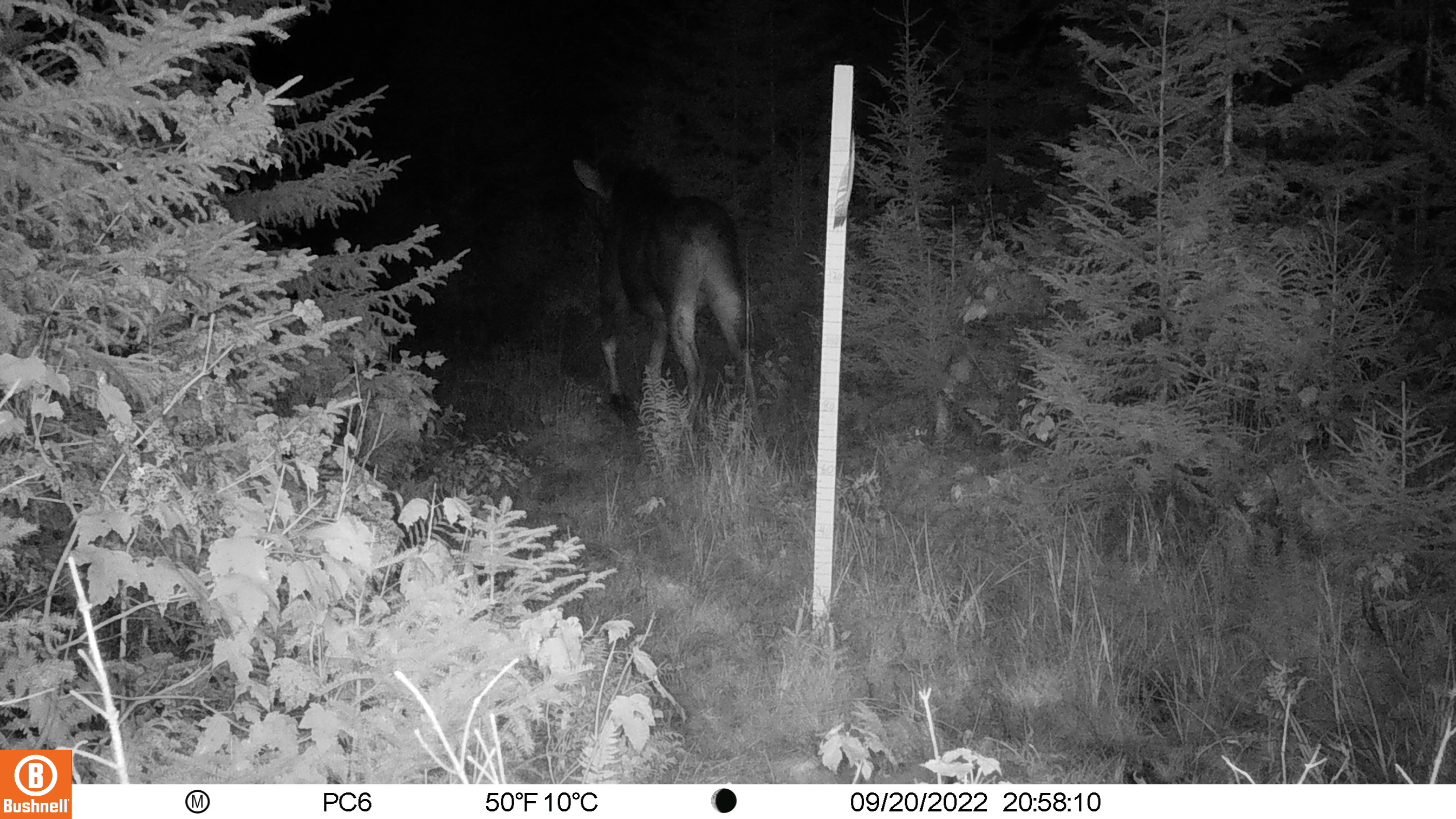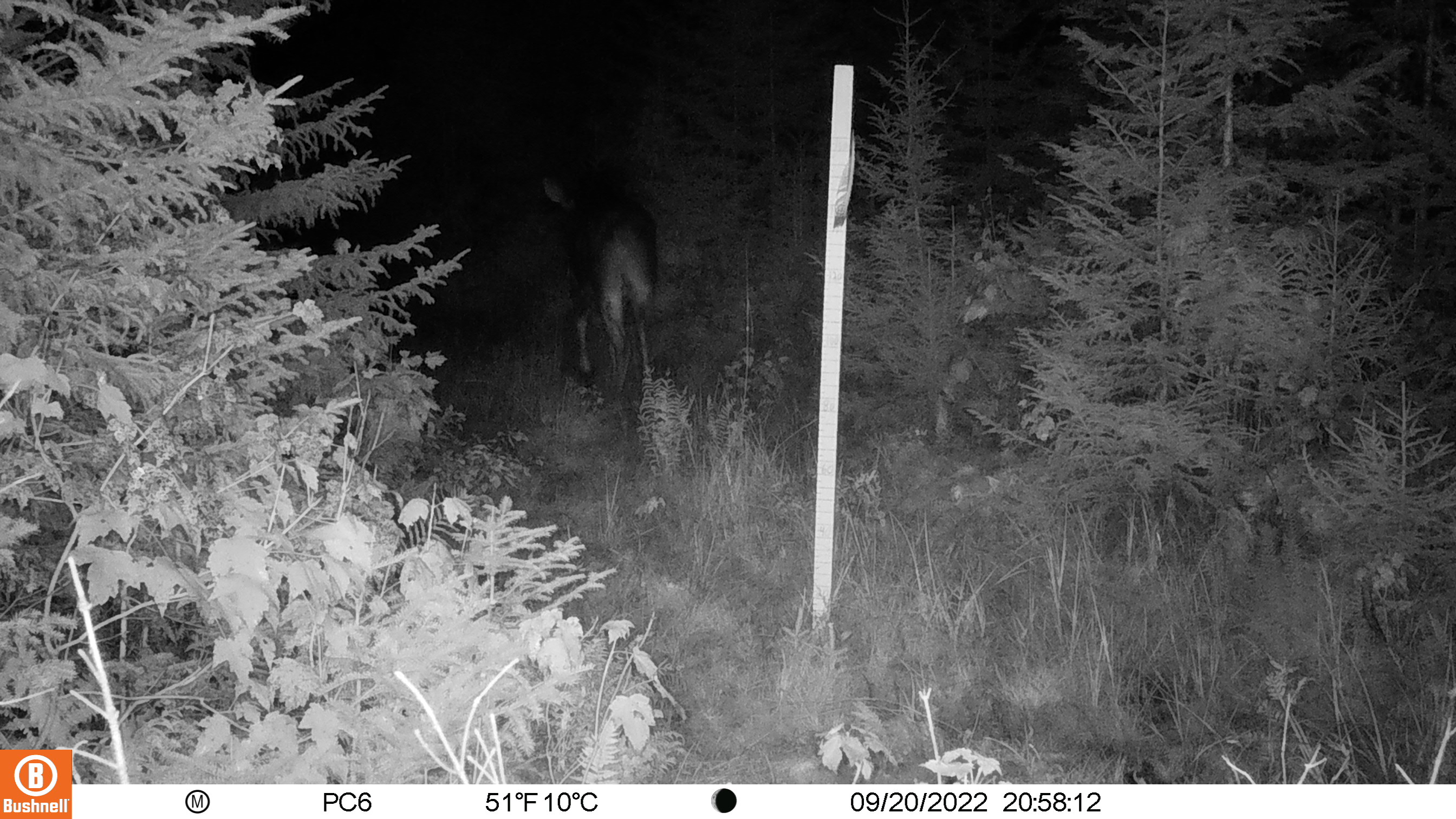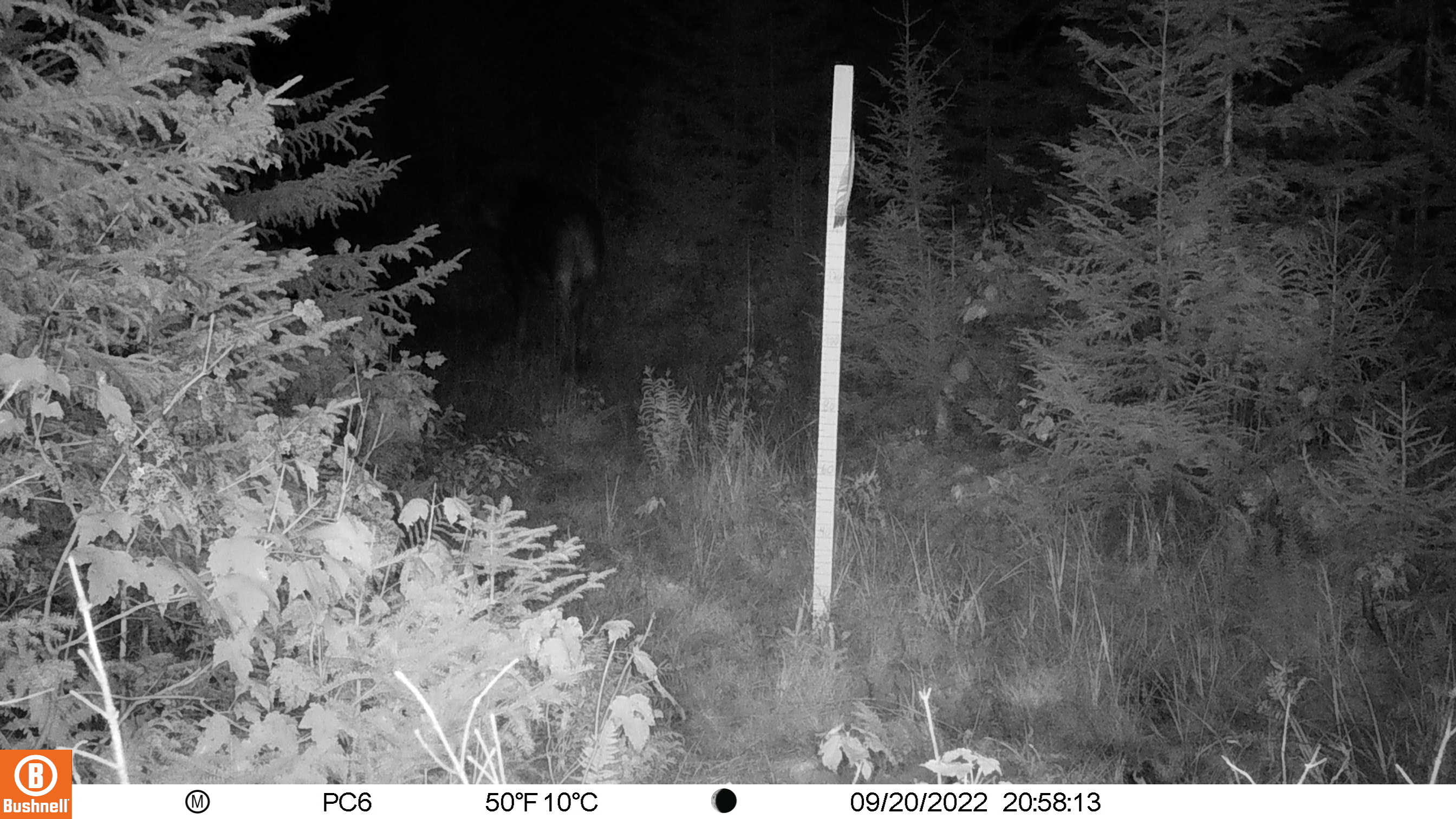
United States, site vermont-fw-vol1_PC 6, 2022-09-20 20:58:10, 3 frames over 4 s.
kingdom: Animalia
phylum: Chordata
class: Mammalia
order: Artiodactyla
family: Cervidae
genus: Alces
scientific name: Alces alces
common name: moose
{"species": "moose (Alces alces)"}